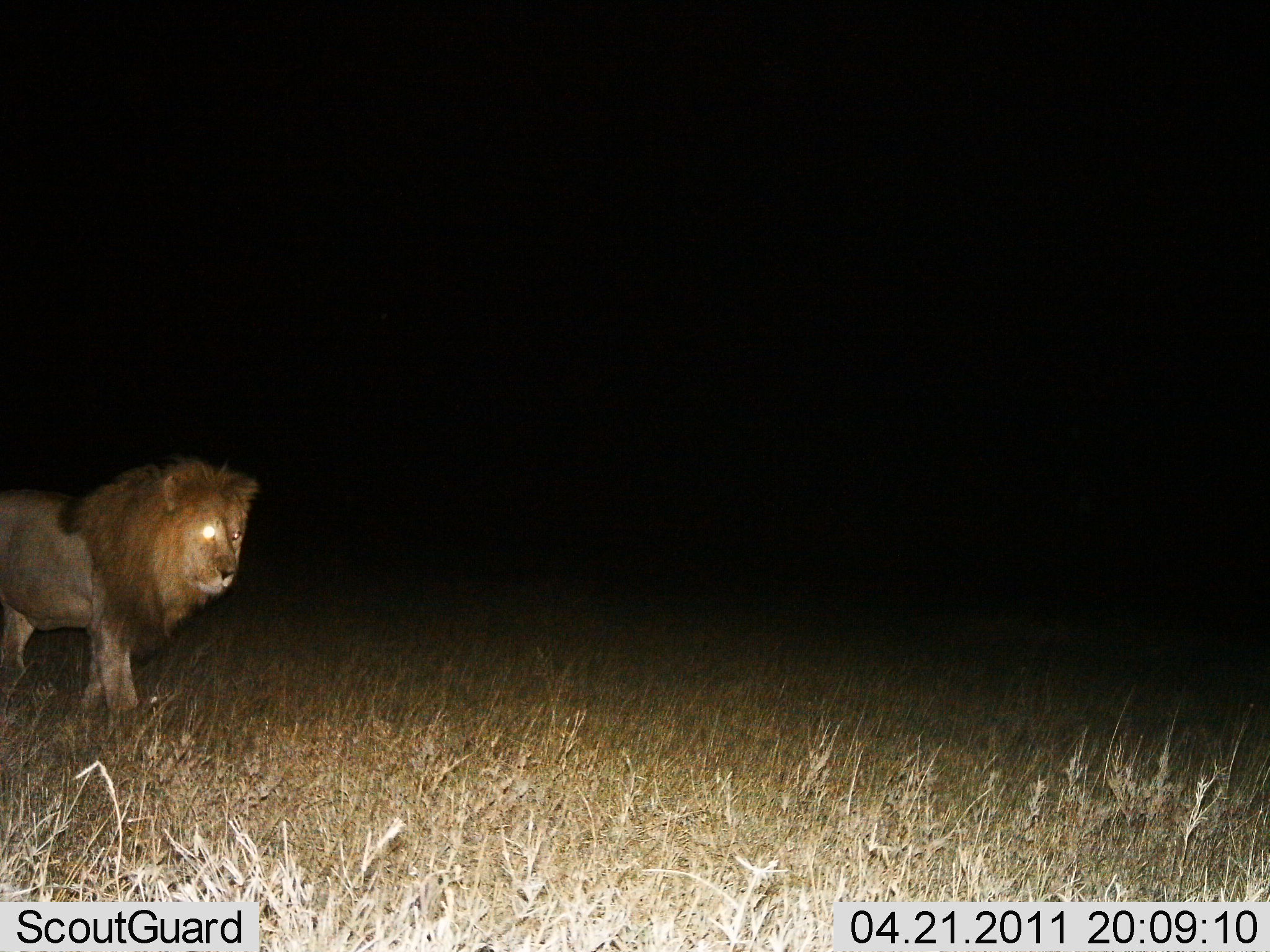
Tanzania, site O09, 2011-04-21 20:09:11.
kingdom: Animalia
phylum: Chordata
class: Mammalia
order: Carnivora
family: Felidae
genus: Panthera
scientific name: Panthera leo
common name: lion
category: lionmale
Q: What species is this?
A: Lionmale (lion) (Panthera leo).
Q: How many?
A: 1.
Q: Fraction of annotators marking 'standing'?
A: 38%.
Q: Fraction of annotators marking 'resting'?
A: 0%.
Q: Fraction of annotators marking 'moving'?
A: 62%.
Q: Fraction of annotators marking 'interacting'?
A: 0%.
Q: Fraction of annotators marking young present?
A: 0%.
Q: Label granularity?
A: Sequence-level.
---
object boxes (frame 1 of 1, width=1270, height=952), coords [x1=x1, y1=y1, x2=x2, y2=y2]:
animal: [x1=2, y1=456, x2=260, y2=724]